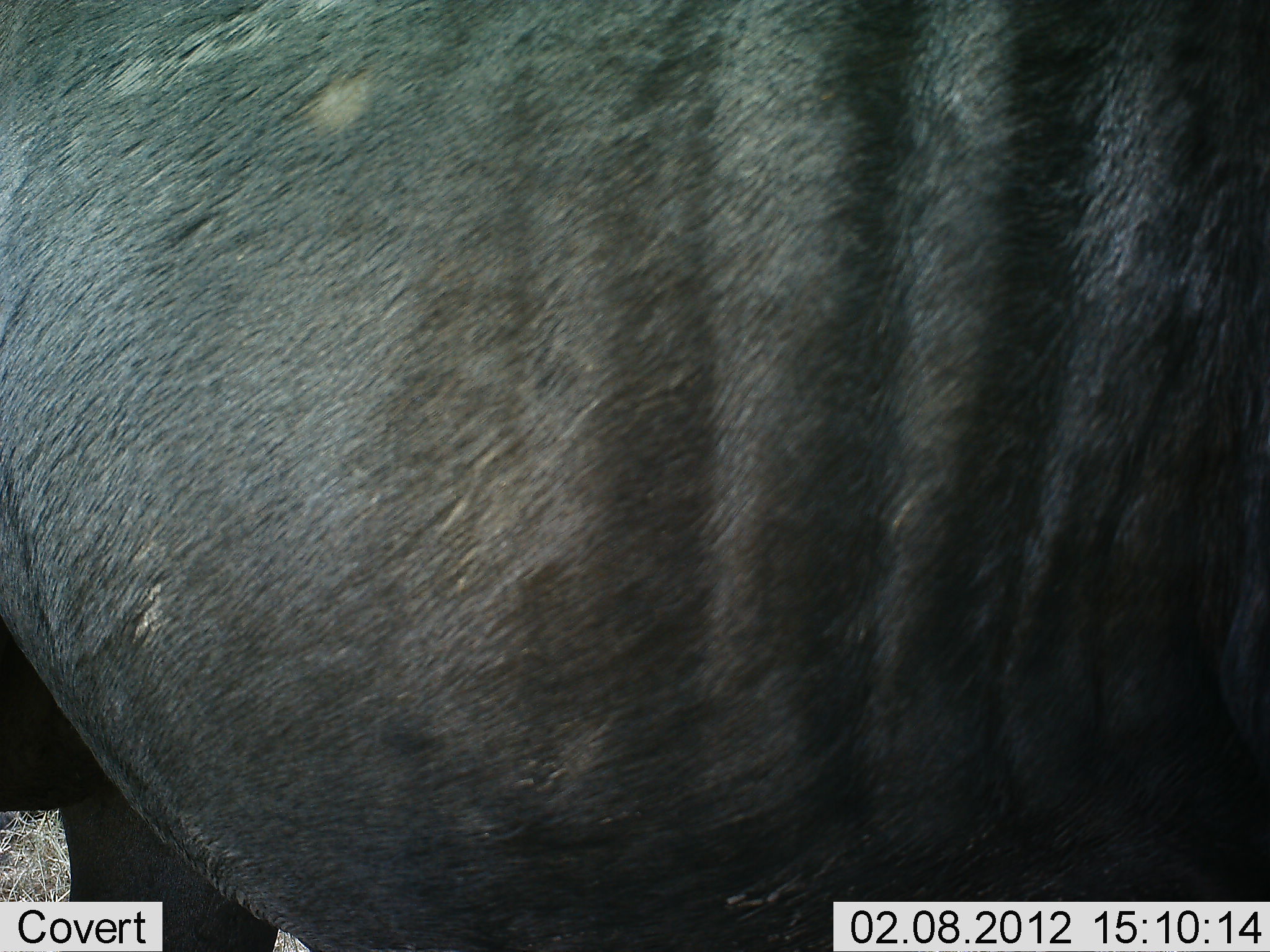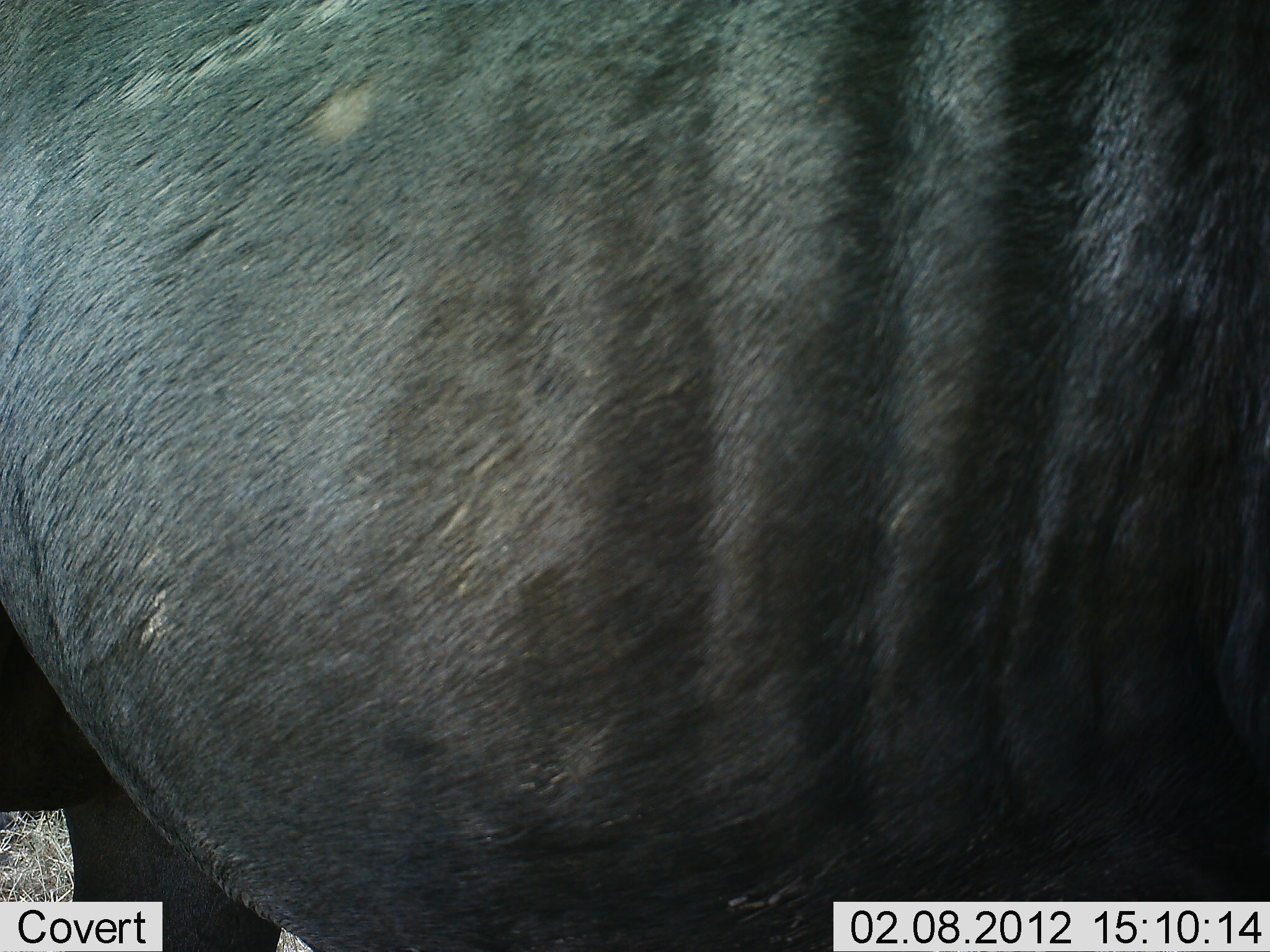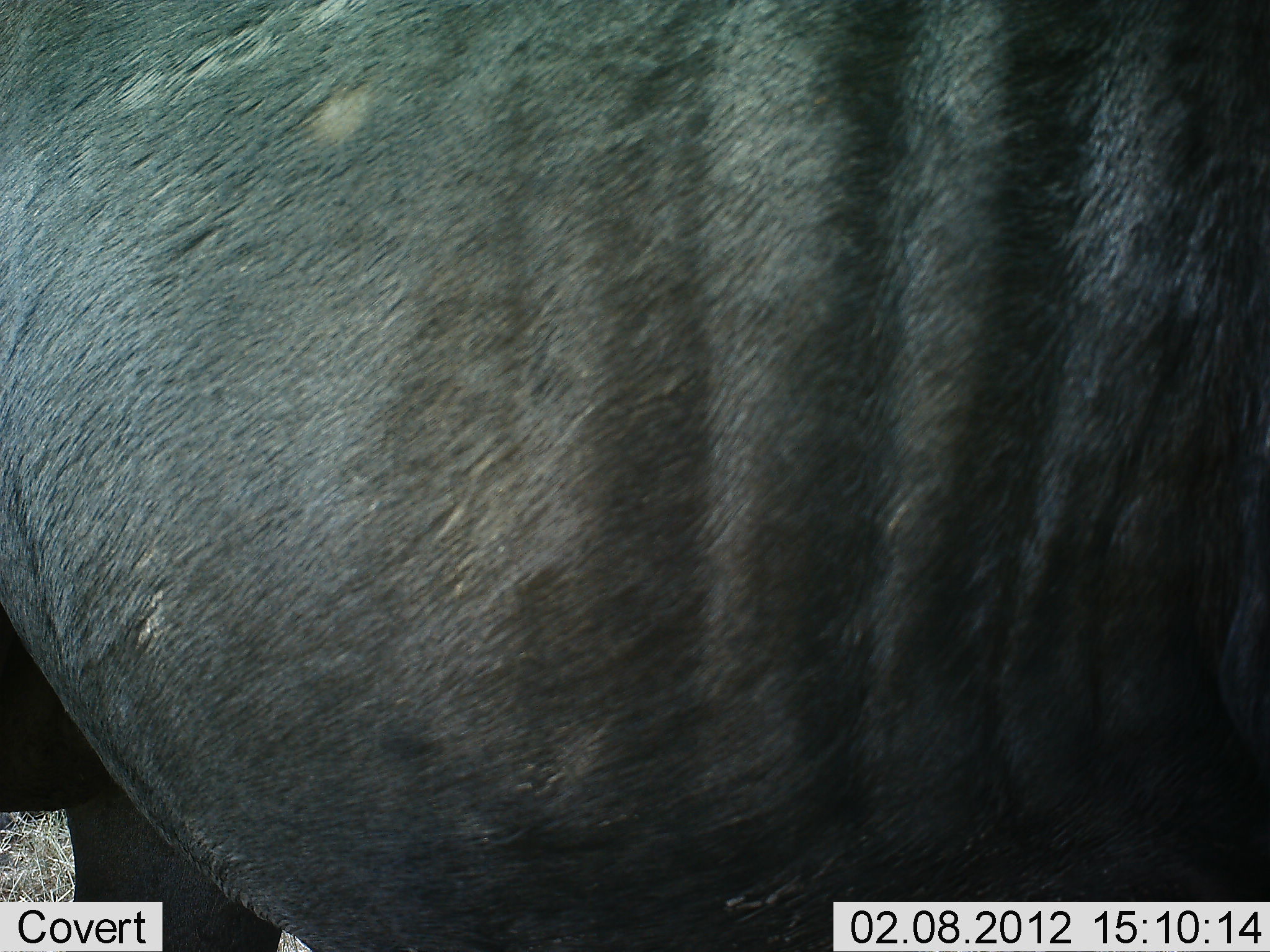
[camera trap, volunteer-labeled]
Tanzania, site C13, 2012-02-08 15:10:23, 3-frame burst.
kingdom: Animalia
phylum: Chordata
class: Mammalia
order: Artiodactyla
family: Bovidae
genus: Connochaetes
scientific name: Connochaetes taurinus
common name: blue wildebeest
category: wildebeest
Wildebeest (blue wildebeest) (Connochaetes taurinus), count 1. Behavior (volunteer vote fractions): standing 100%, resting 0%, moving 0%, interacting 0%. Young present (vote fraction): 0%. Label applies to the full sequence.